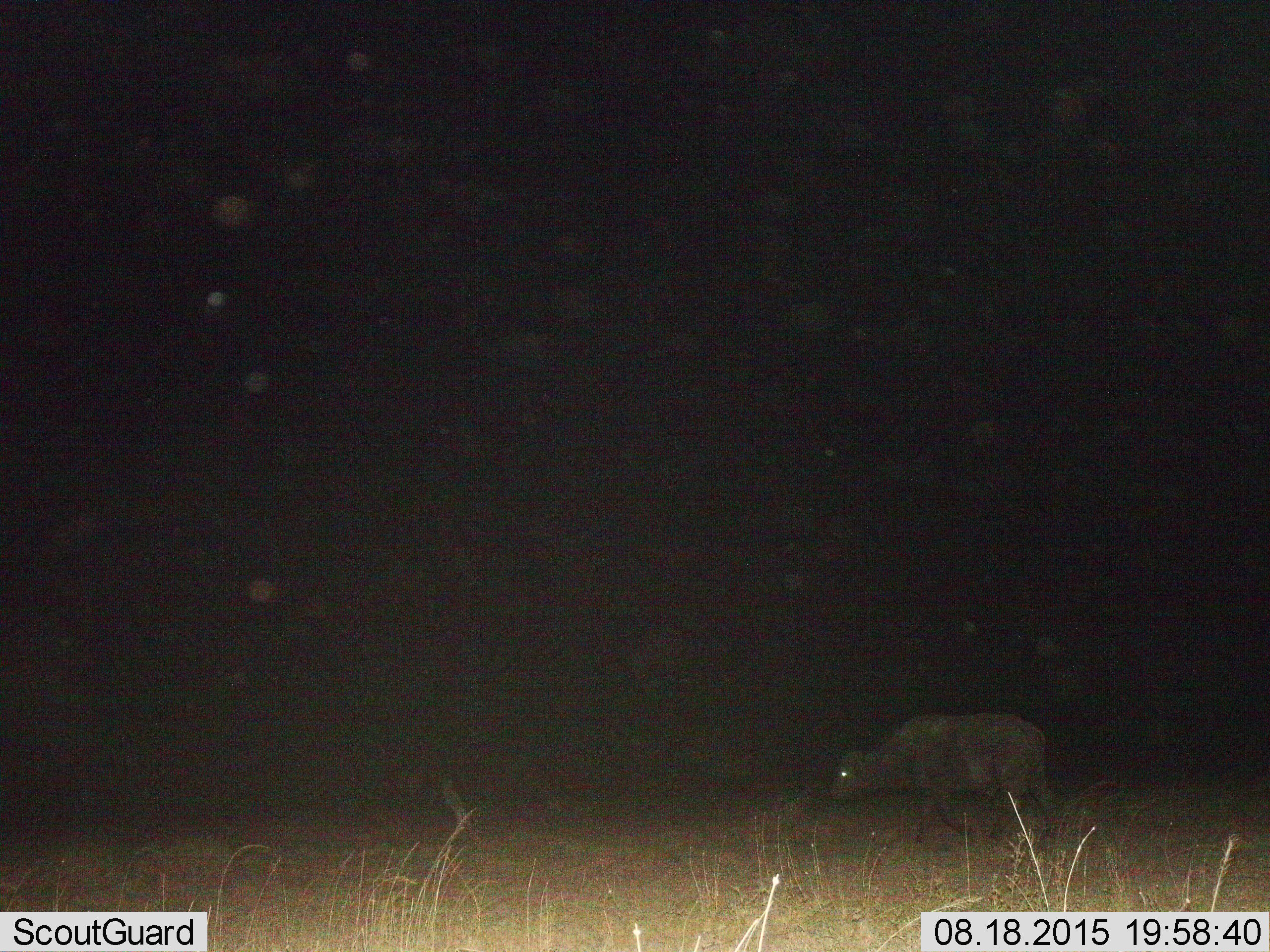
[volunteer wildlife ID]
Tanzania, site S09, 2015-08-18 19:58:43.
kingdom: Animalia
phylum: Chordata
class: Mammalia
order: Artiodactyla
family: Bovidae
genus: Syncerus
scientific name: Syncerus caffer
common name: cape buffalo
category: buffalo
Buffalo (cape buffalo) (Syncerus caffer), count 1. Behavior (volunteer vote fractions): standing 0%, resting 0%, moving 100%, interacting 0%. Young present (vote fraction): 0%. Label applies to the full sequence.